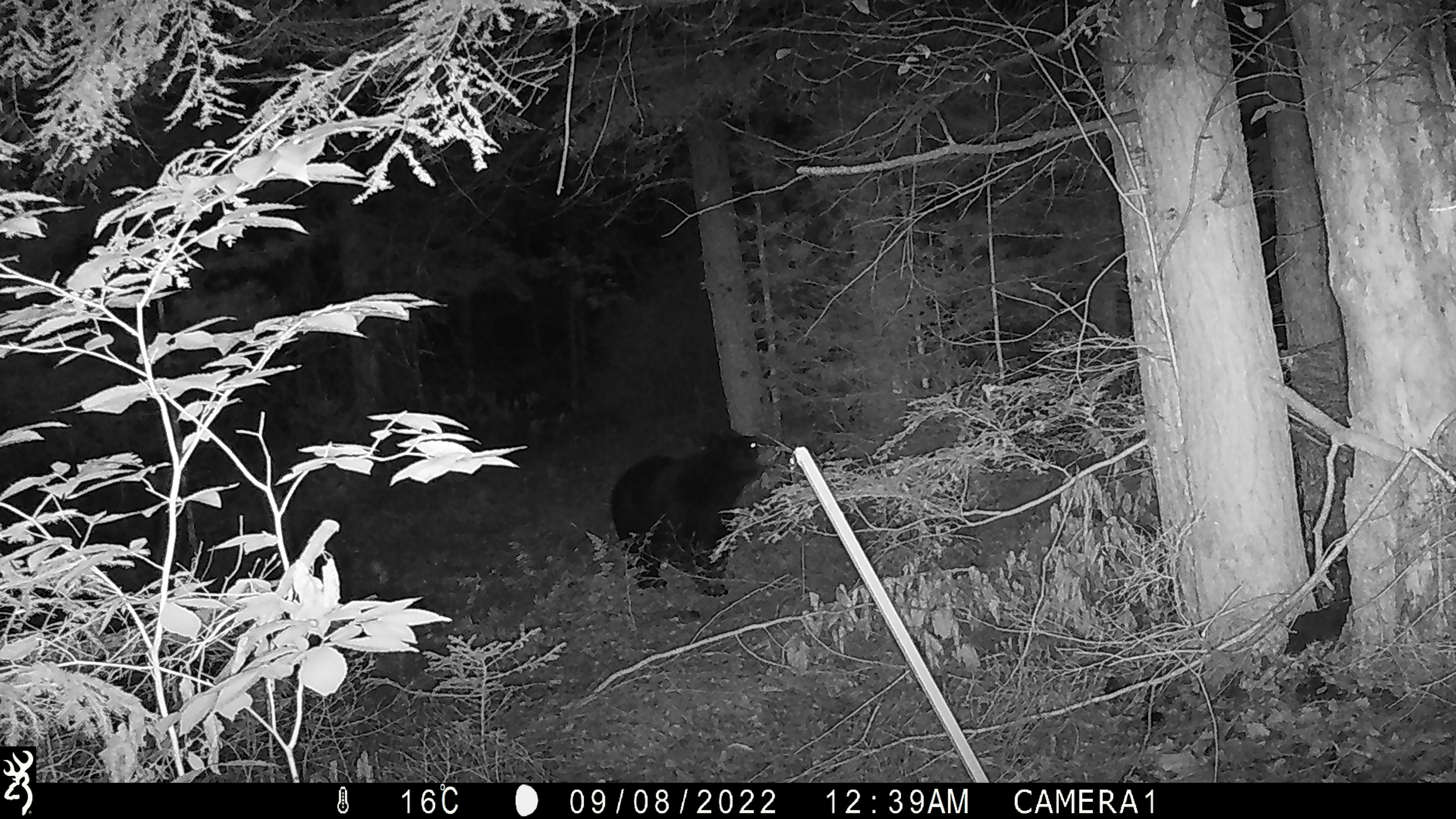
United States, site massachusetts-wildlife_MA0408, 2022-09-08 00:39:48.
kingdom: Animalia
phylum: Chordata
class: Mammalia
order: Carnivora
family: Ursidae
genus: Ursus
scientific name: Ursus americanus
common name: black bear